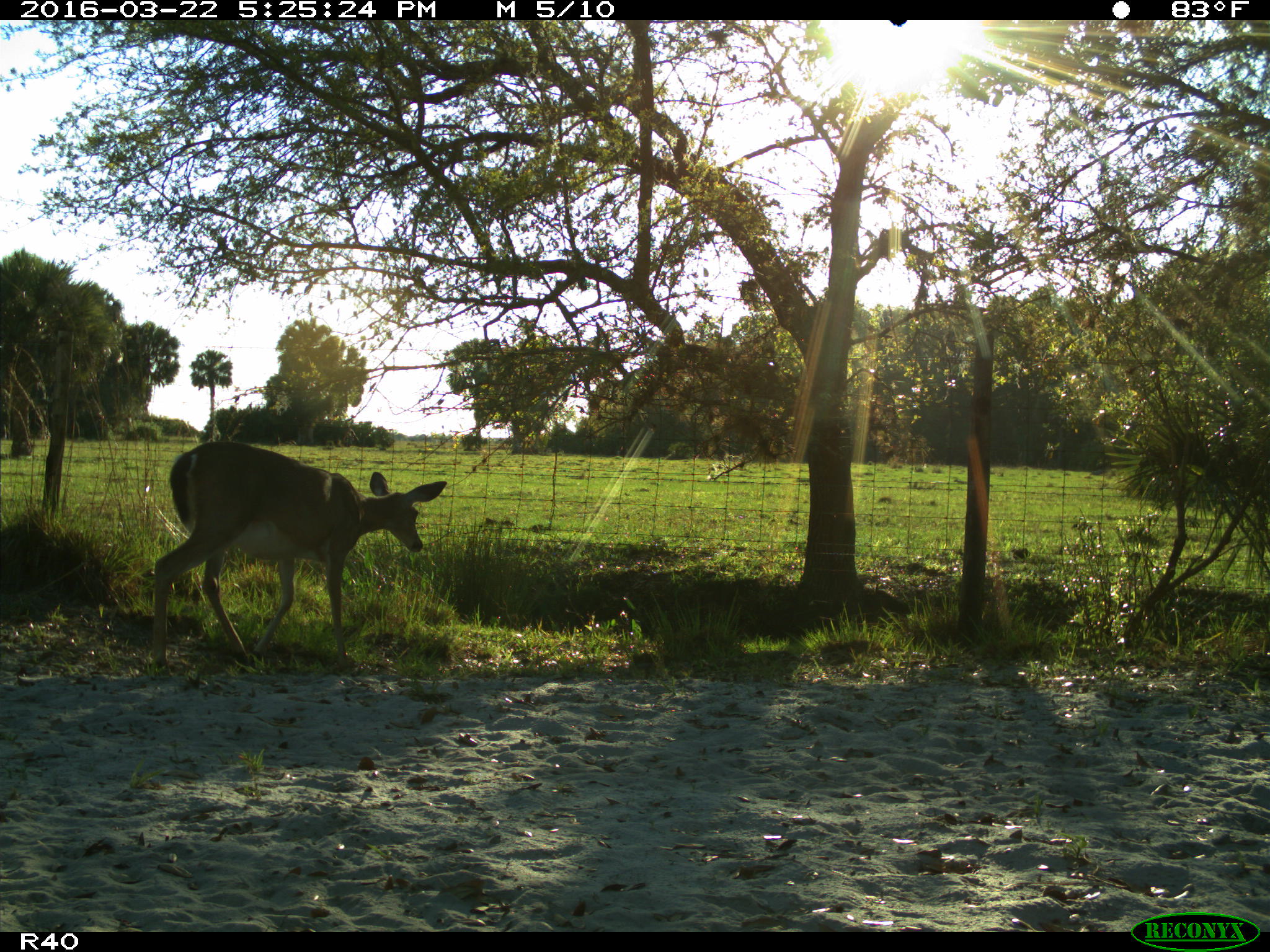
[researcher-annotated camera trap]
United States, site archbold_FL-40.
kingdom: Animalia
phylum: Chordata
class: Mammalia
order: Artiodactyla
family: Cervidae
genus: Odocoileus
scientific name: Odocoileus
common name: deer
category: unidentified deer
Unidentified deer (deer) (Odocoileus).